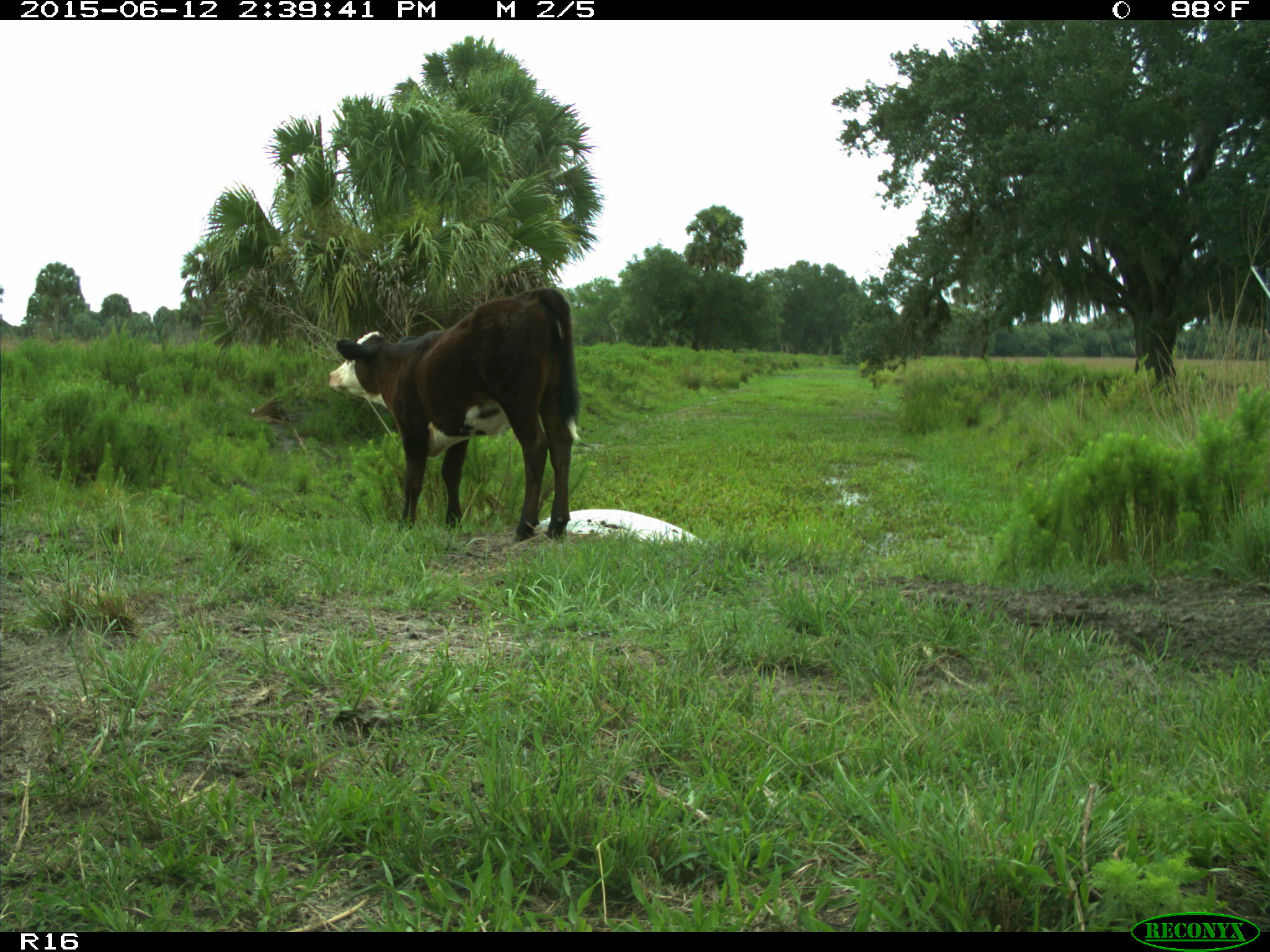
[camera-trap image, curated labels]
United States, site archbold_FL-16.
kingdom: Animalia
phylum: Chordata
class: Mammalia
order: Artiodactyla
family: Bovidae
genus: Bos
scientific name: Bos taurus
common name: domestic cow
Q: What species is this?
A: Bos taurus (domestic cow).